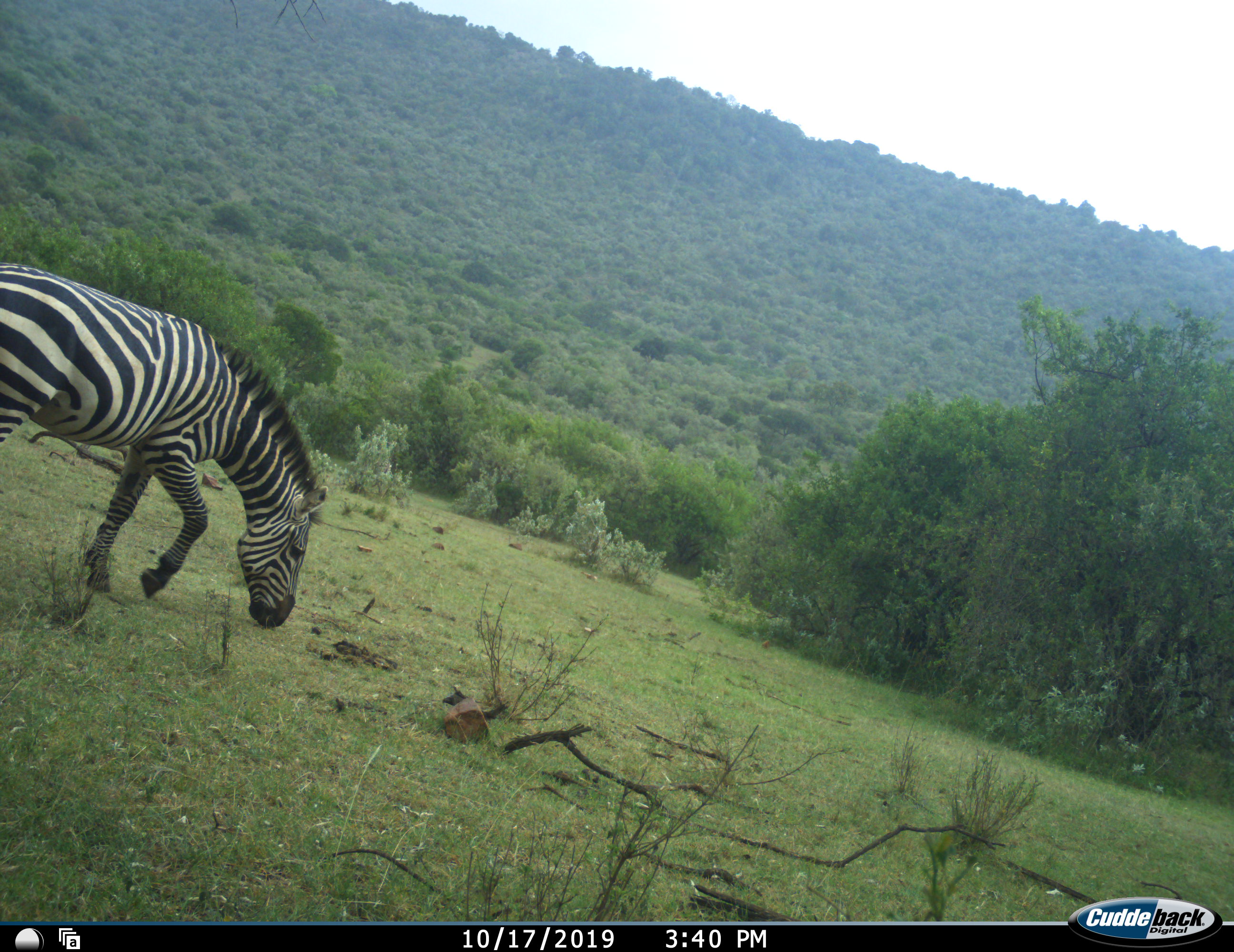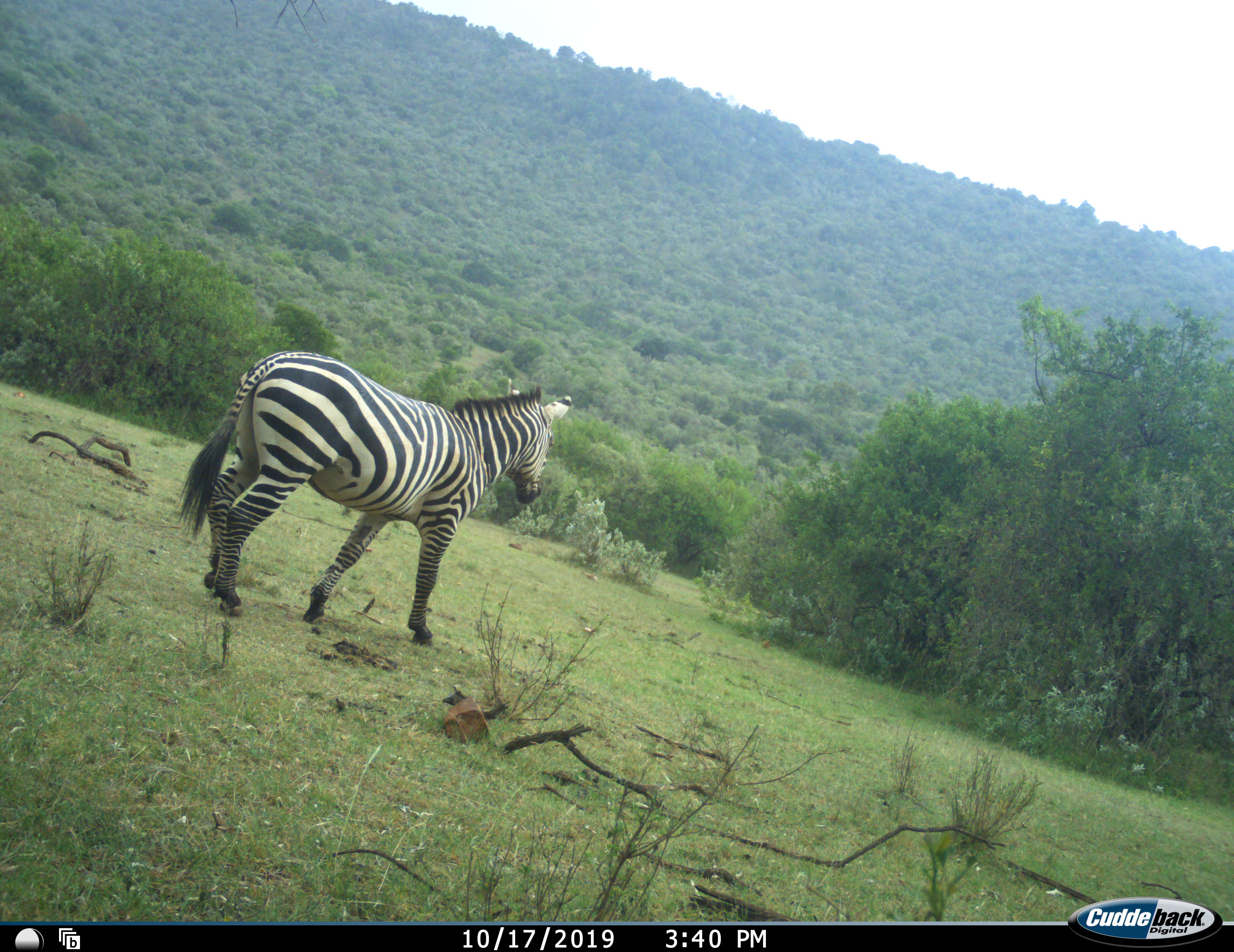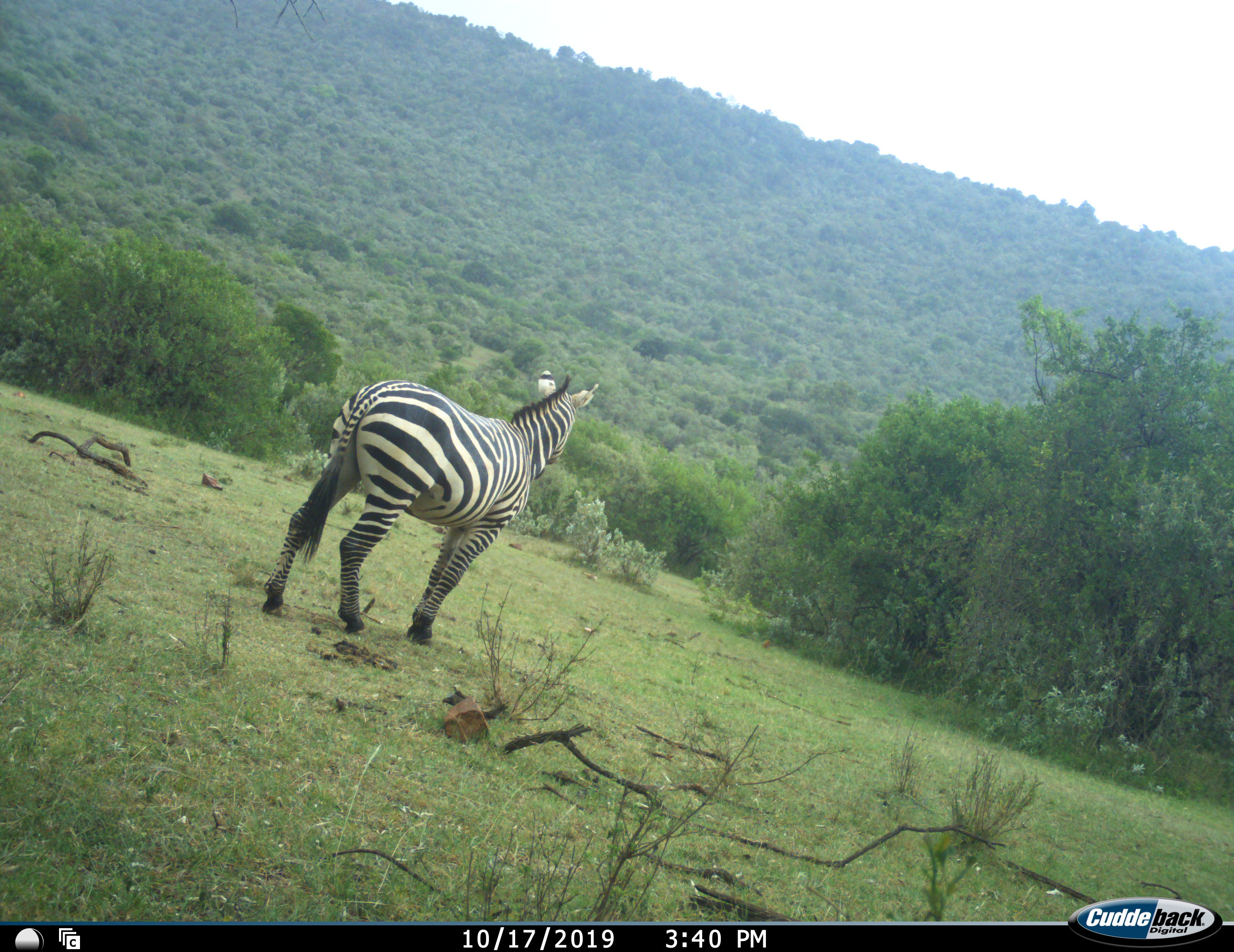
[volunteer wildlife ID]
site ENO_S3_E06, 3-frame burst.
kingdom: Animalia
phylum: Chordata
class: Mammalia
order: Perissodactyla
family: Equidae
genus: Equus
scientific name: Equus quagga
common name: plains zebra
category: zebraplains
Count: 1.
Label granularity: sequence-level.